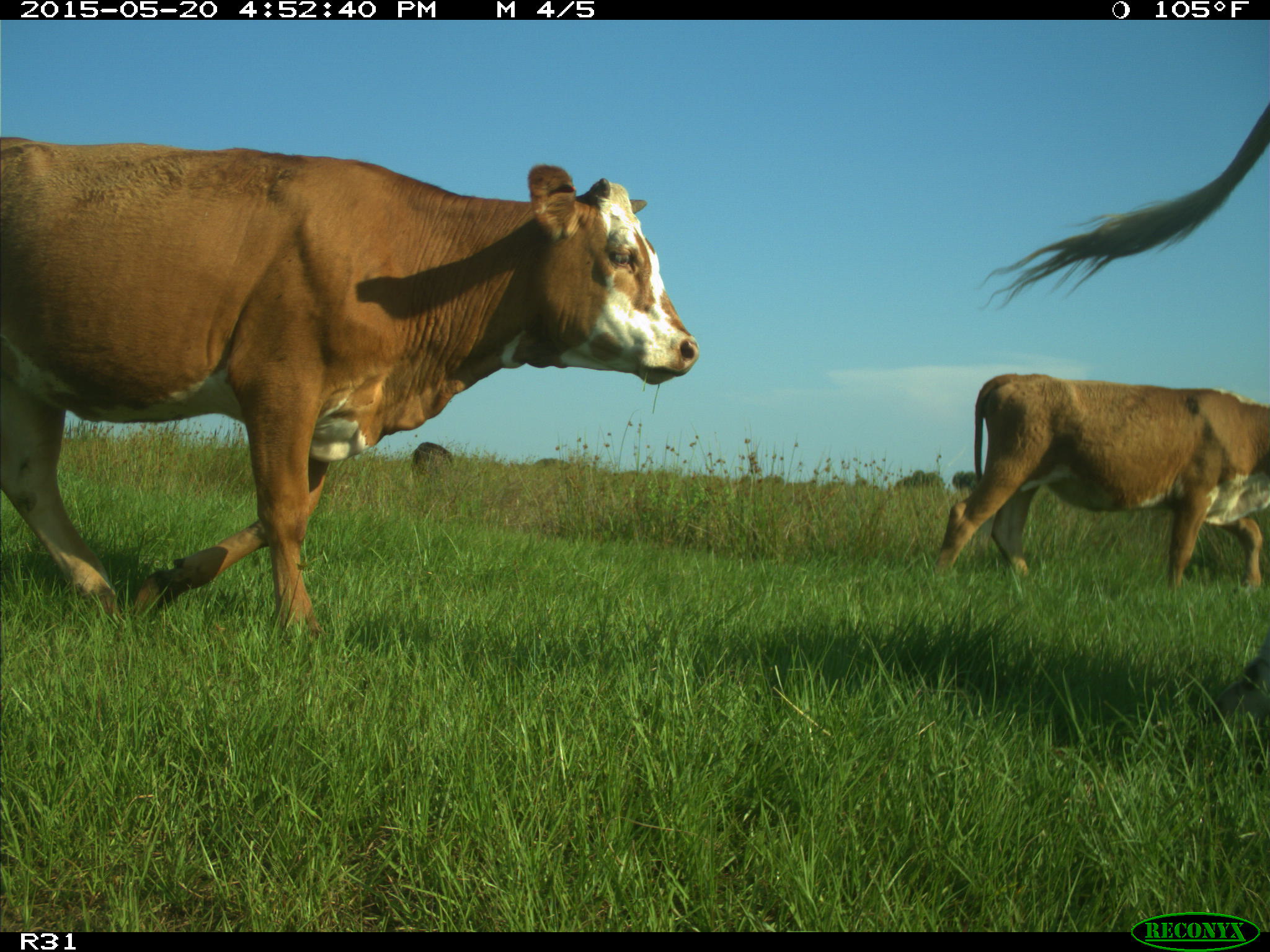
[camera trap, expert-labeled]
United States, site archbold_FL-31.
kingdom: Animalia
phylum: Chordata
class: Mammalia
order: Artiodactyla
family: Bovidae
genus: Bos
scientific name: Bos taurus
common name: domestic cow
Bos taurus (domestic cow).